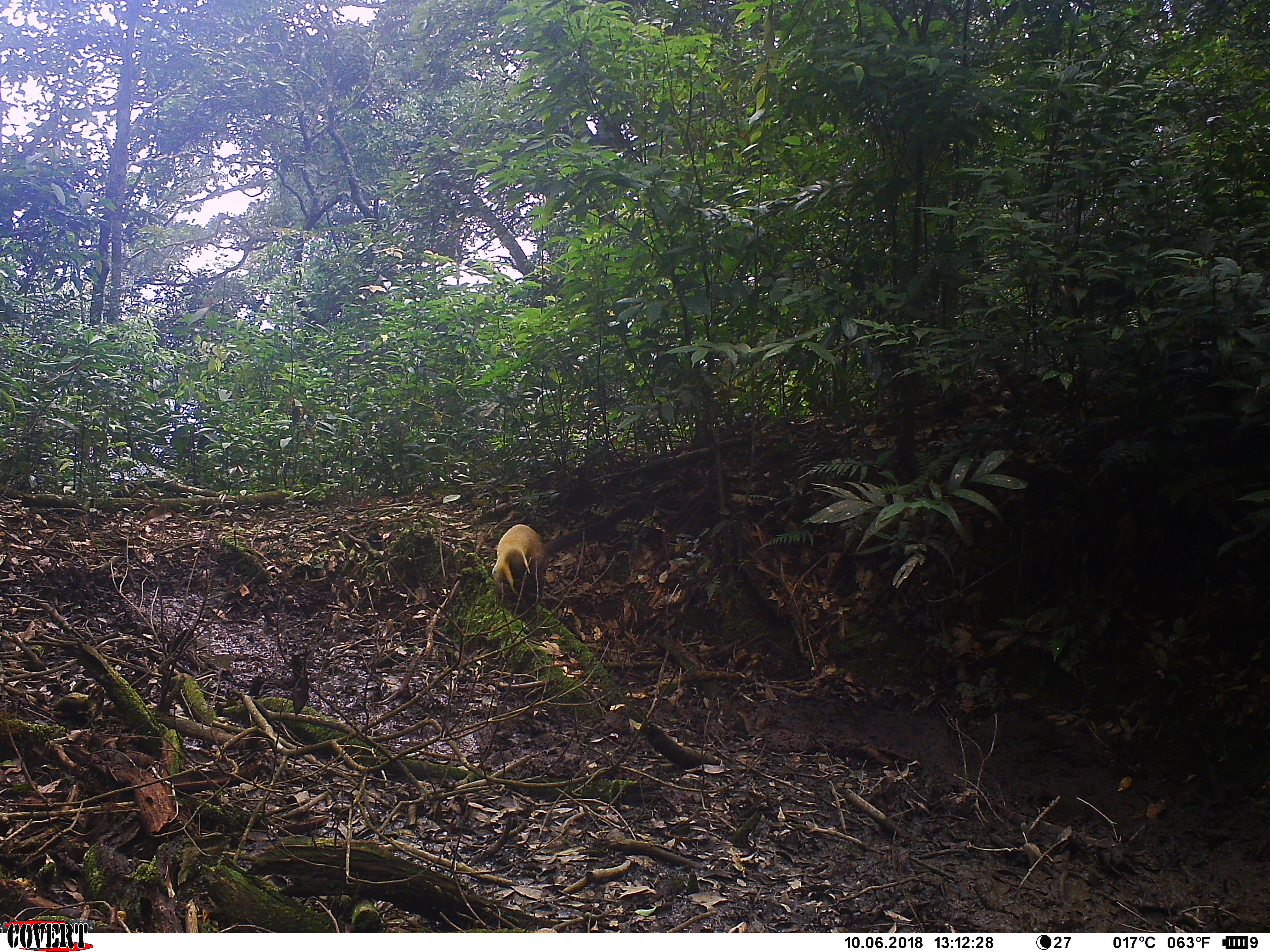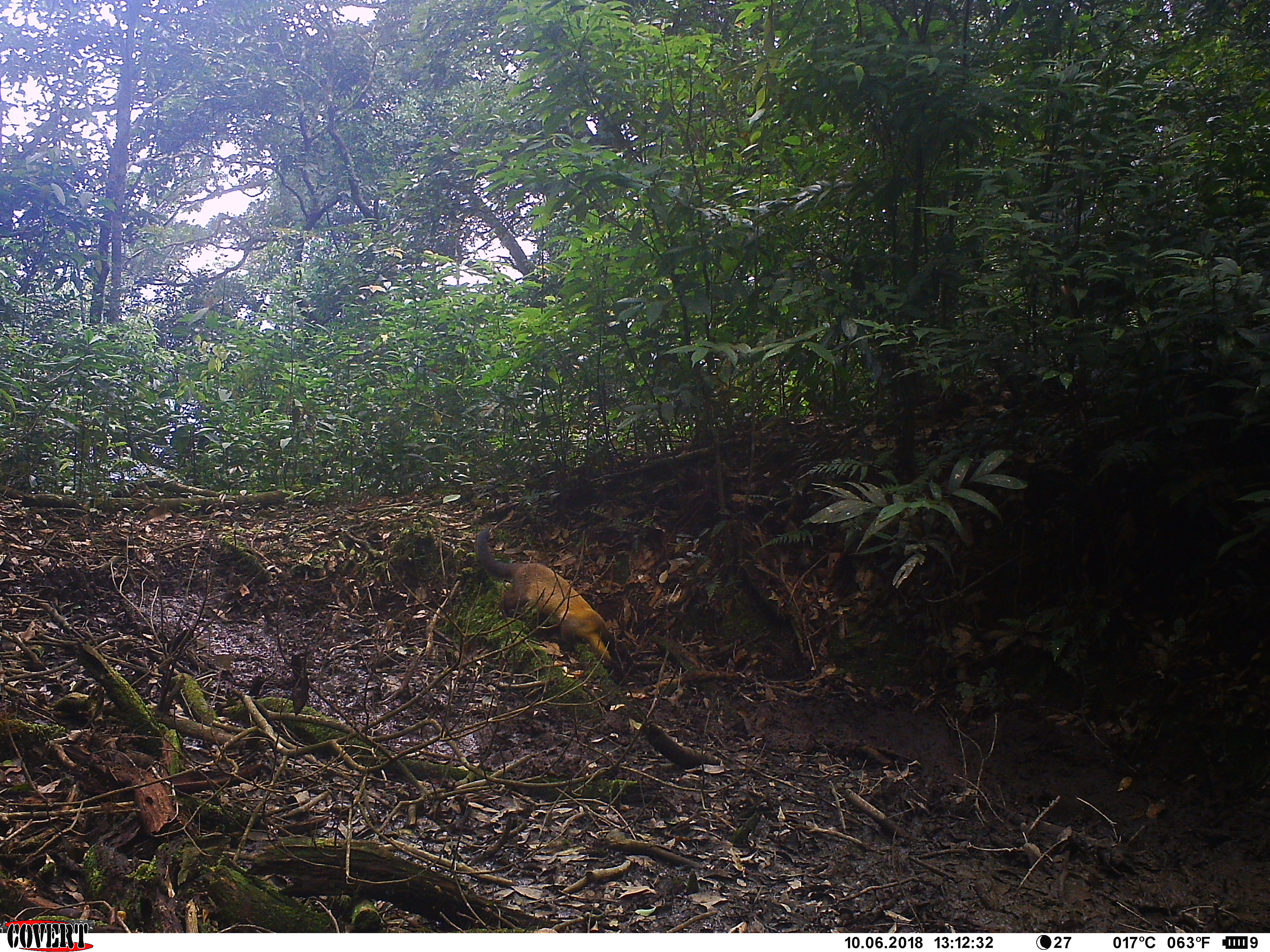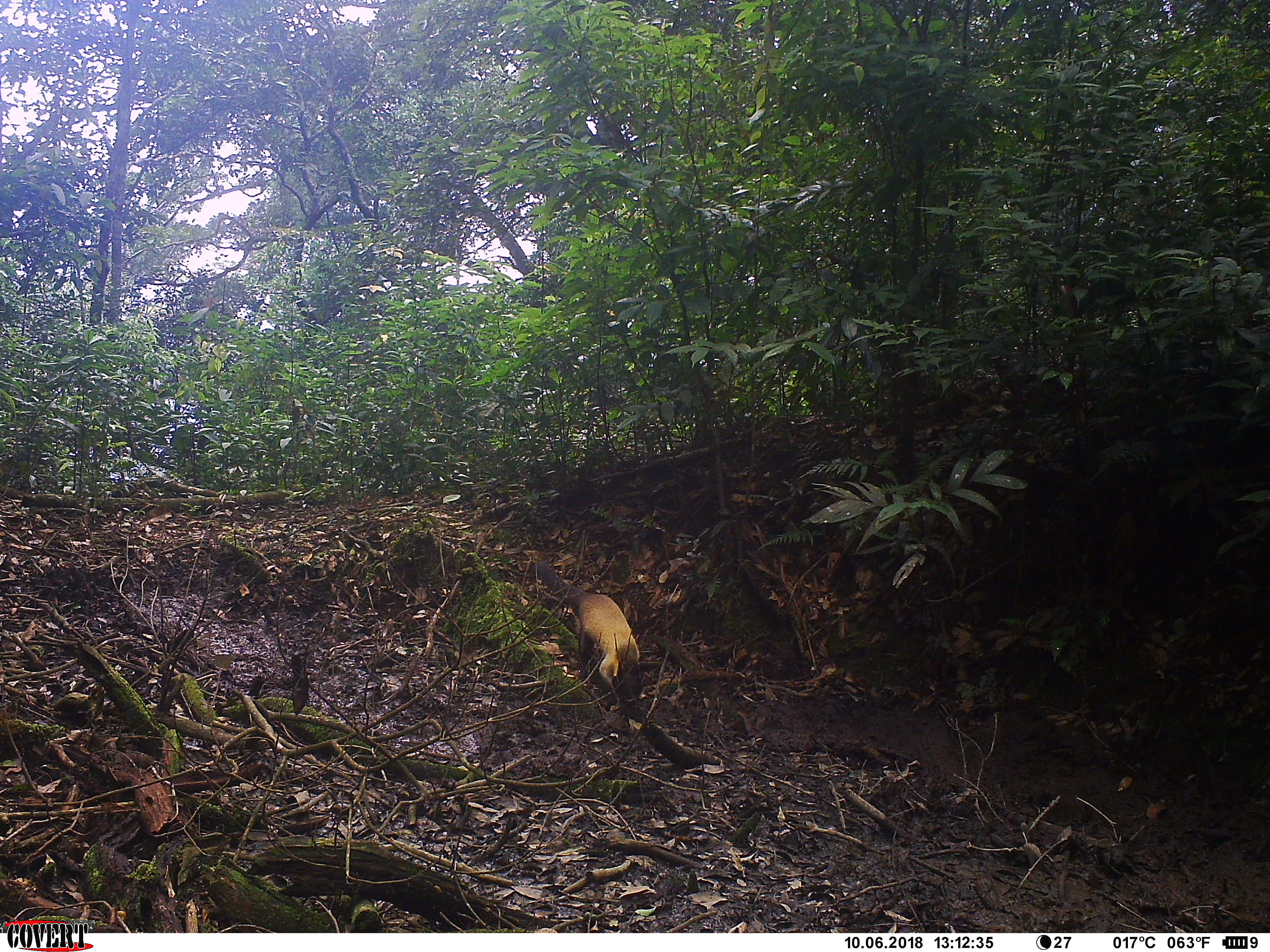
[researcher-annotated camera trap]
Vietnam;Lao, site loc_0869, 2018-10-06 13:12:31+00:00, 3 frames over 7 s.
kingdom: Animalia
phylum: Chordata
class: Mammalia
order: Carnivora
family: Mustelidae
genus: Martes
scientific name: Martes flavigula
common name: yellow-throated marten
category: yellow throated marten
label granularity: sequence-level